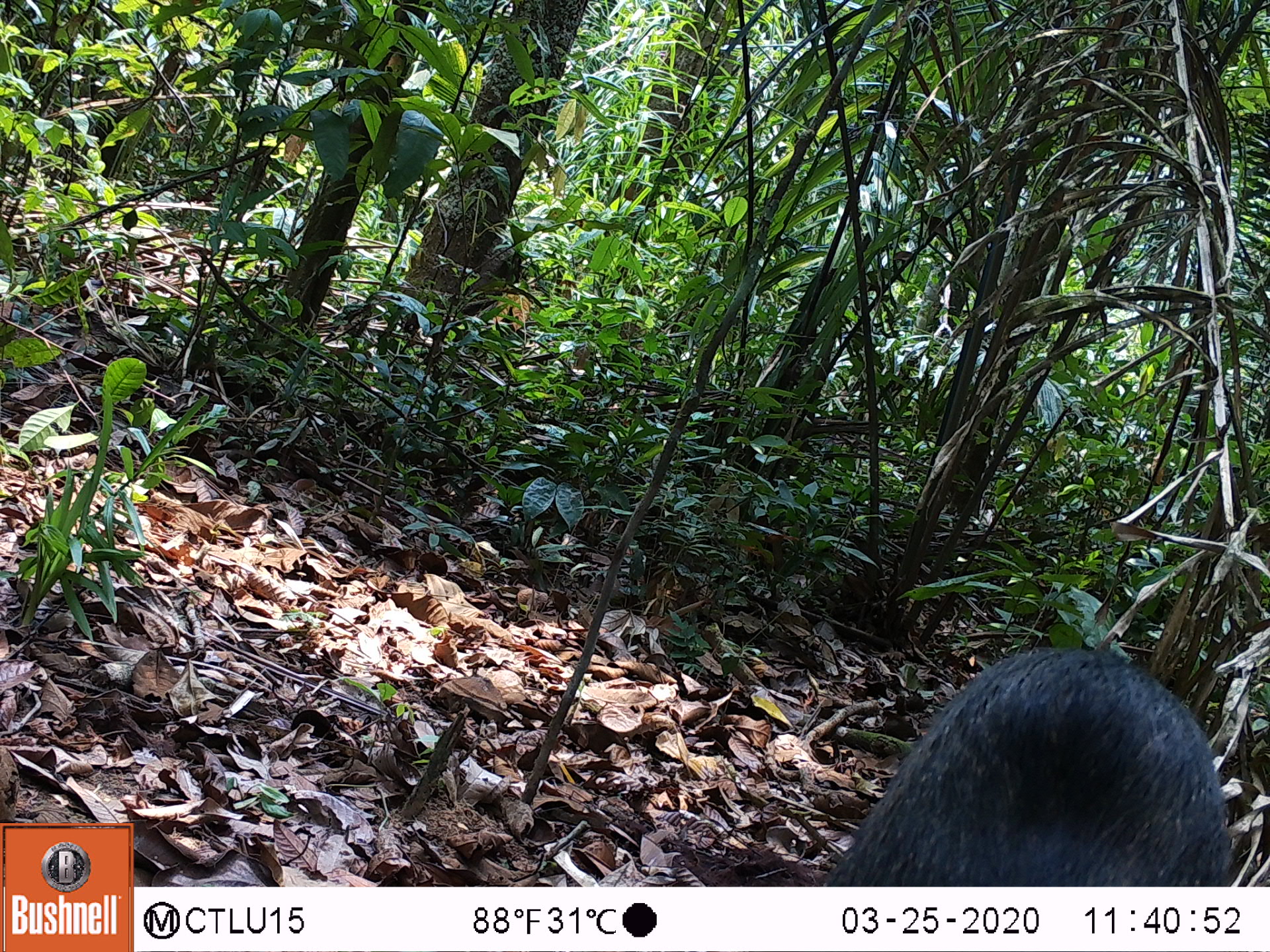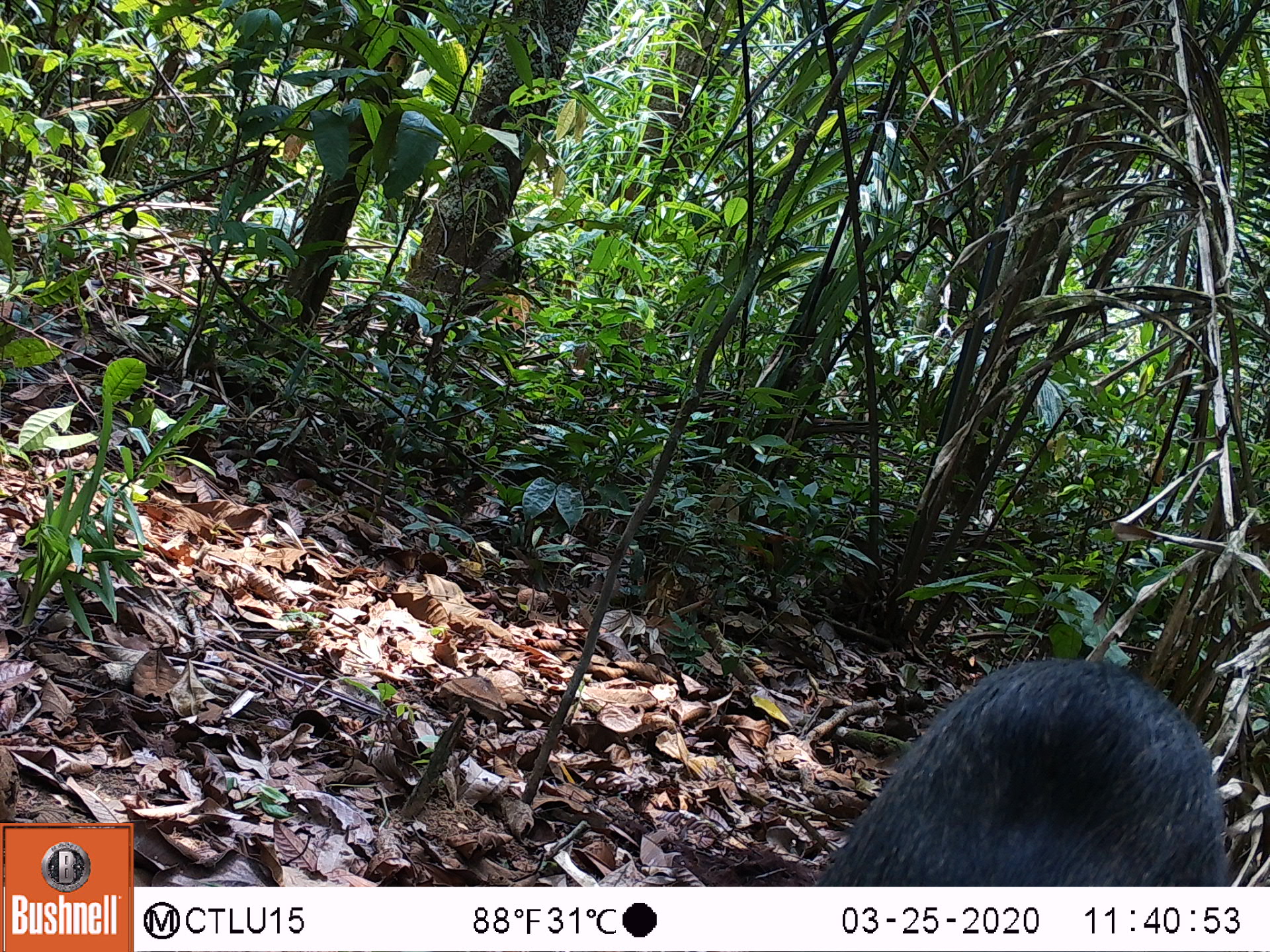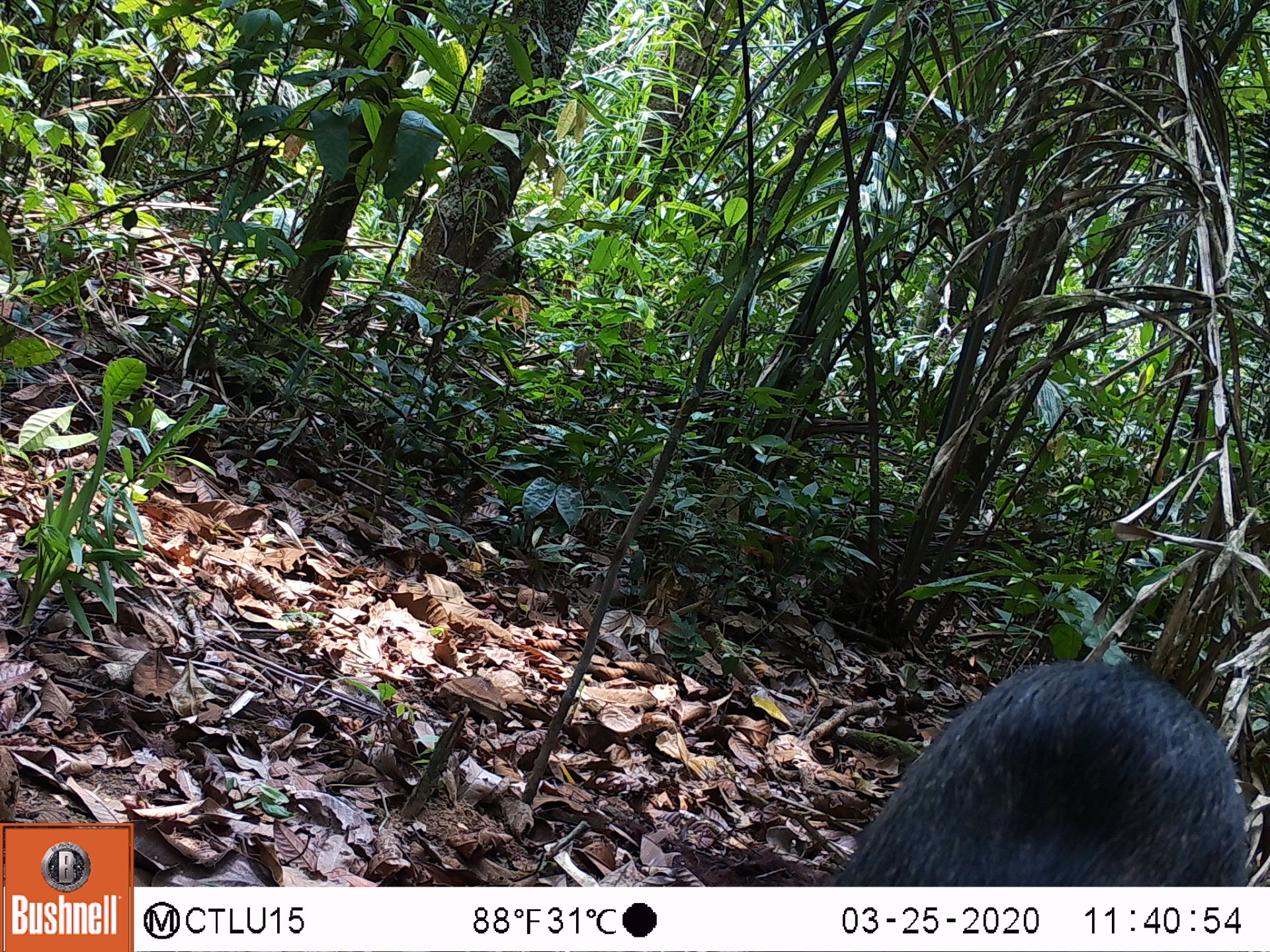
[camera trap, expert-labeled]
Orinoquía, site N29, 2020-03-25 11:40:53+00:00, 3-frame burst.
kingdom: Animalia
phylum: Chordata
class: Mammalia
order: Artiodactyla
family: Tayassuidae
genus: Pecari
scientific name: Pecari tajacu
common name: collared peccary